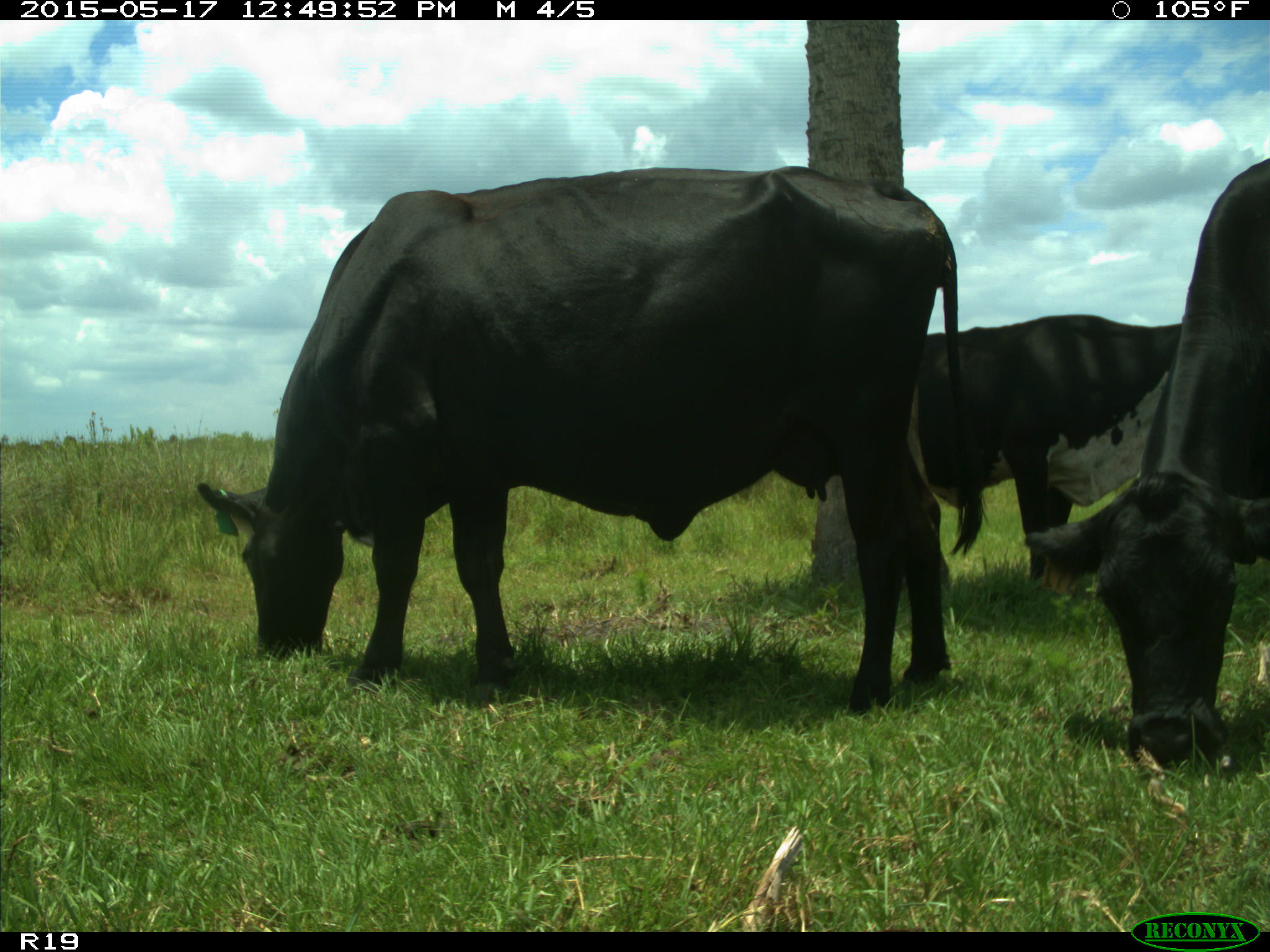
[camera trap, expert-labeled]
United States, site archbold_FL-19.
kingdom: Animalia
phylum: Chordata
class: Mammalia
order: Artiodactyla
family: Bovidae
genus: Bos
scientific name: Bos taurus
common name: domestic cow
Bos taurus (domestic cow).